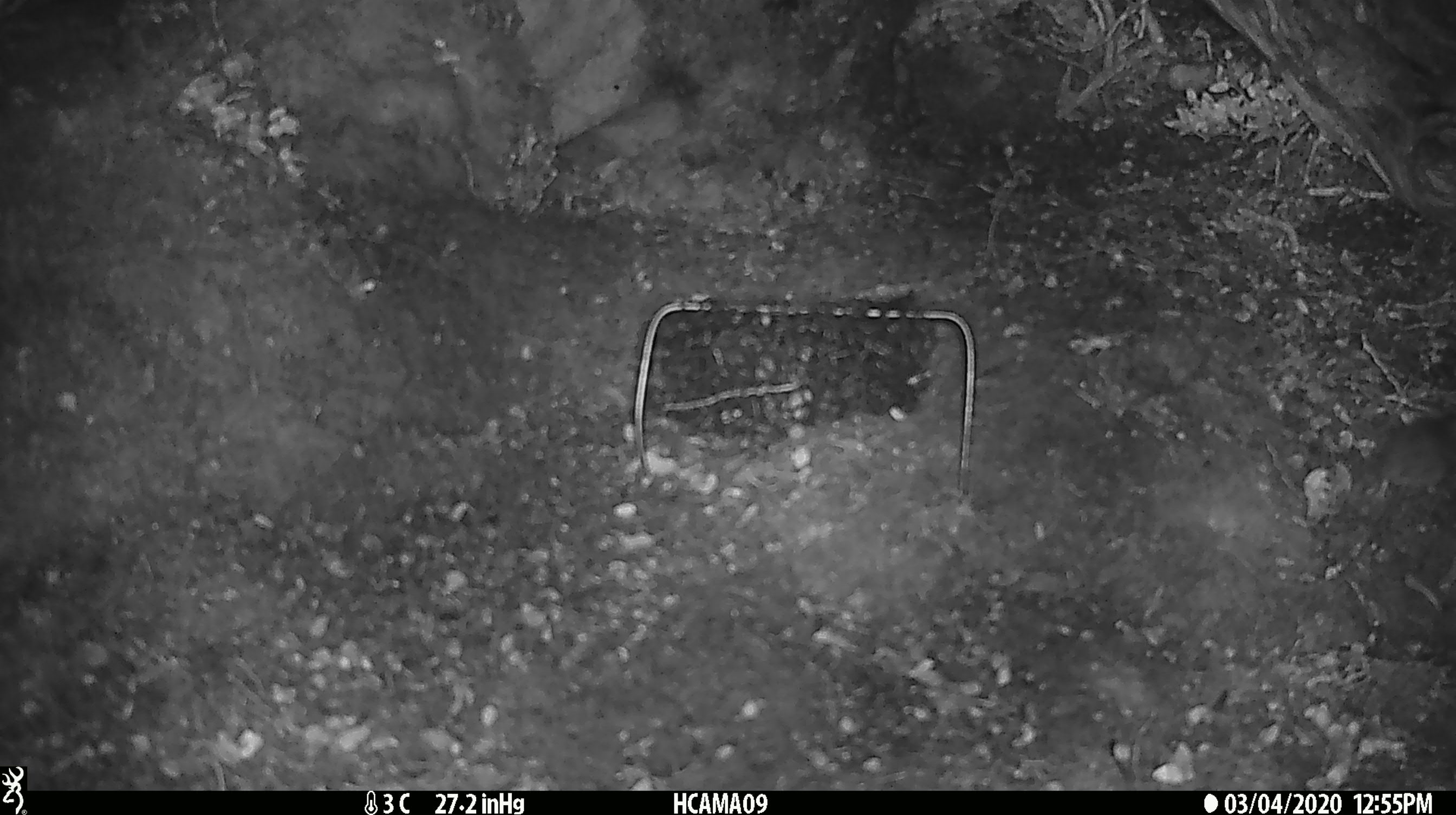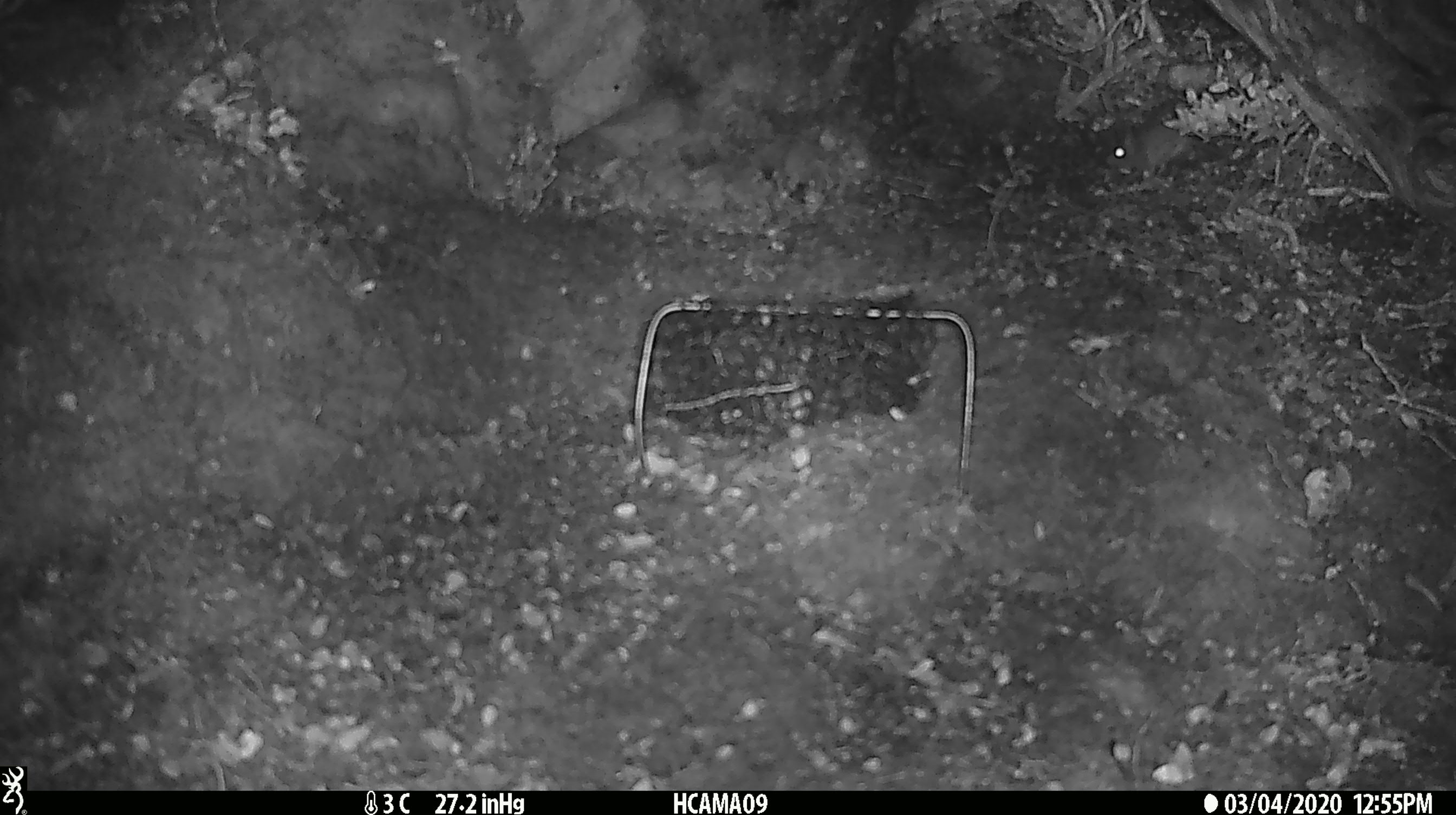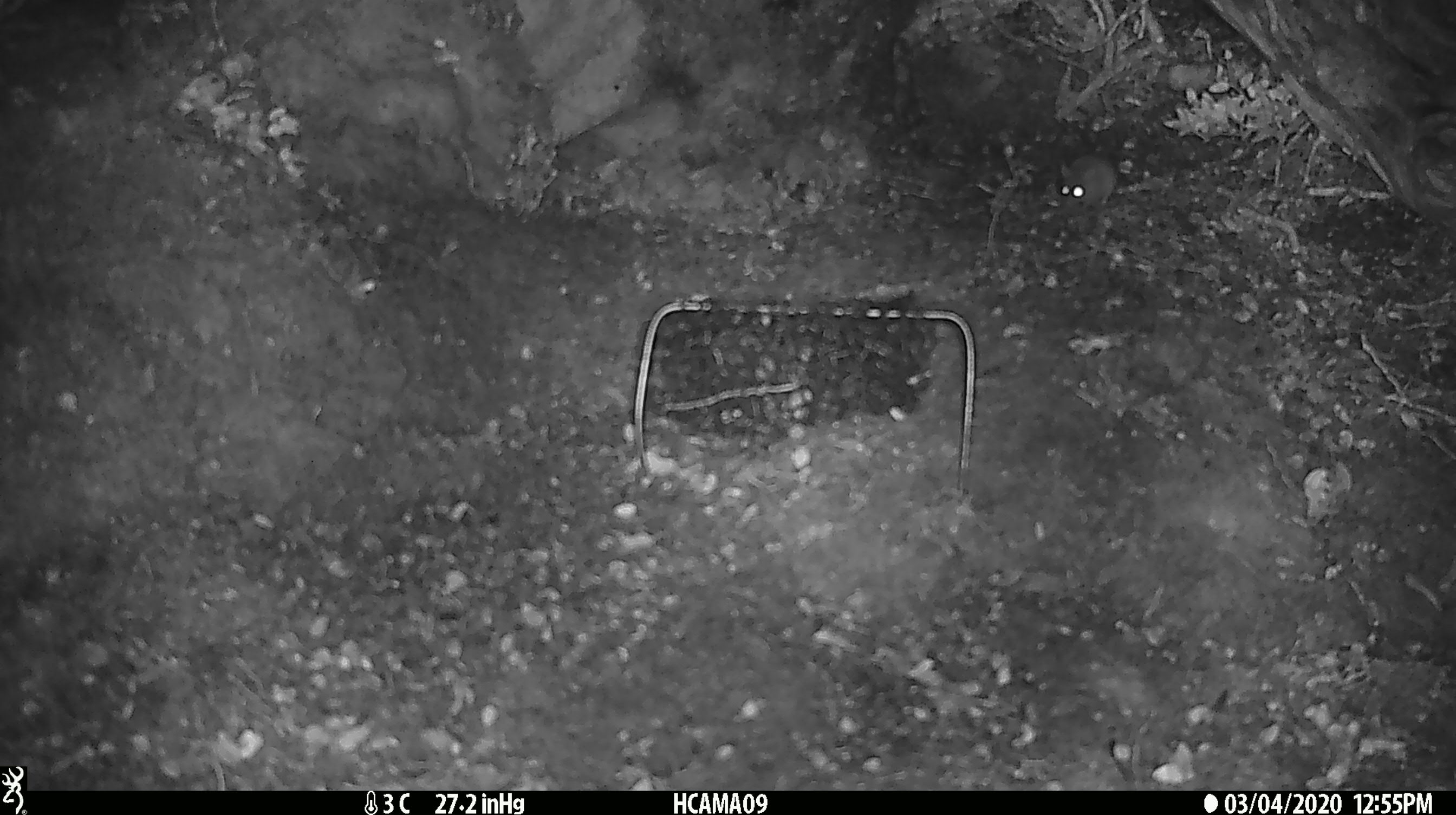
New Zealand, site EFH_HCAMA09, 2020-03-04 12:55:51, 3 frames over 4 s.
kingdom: Animalia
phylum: Chordata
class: Mammalia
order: Rodentia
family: Muridae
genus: Mus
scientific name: Mus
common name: mouse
Mouse (Mus).